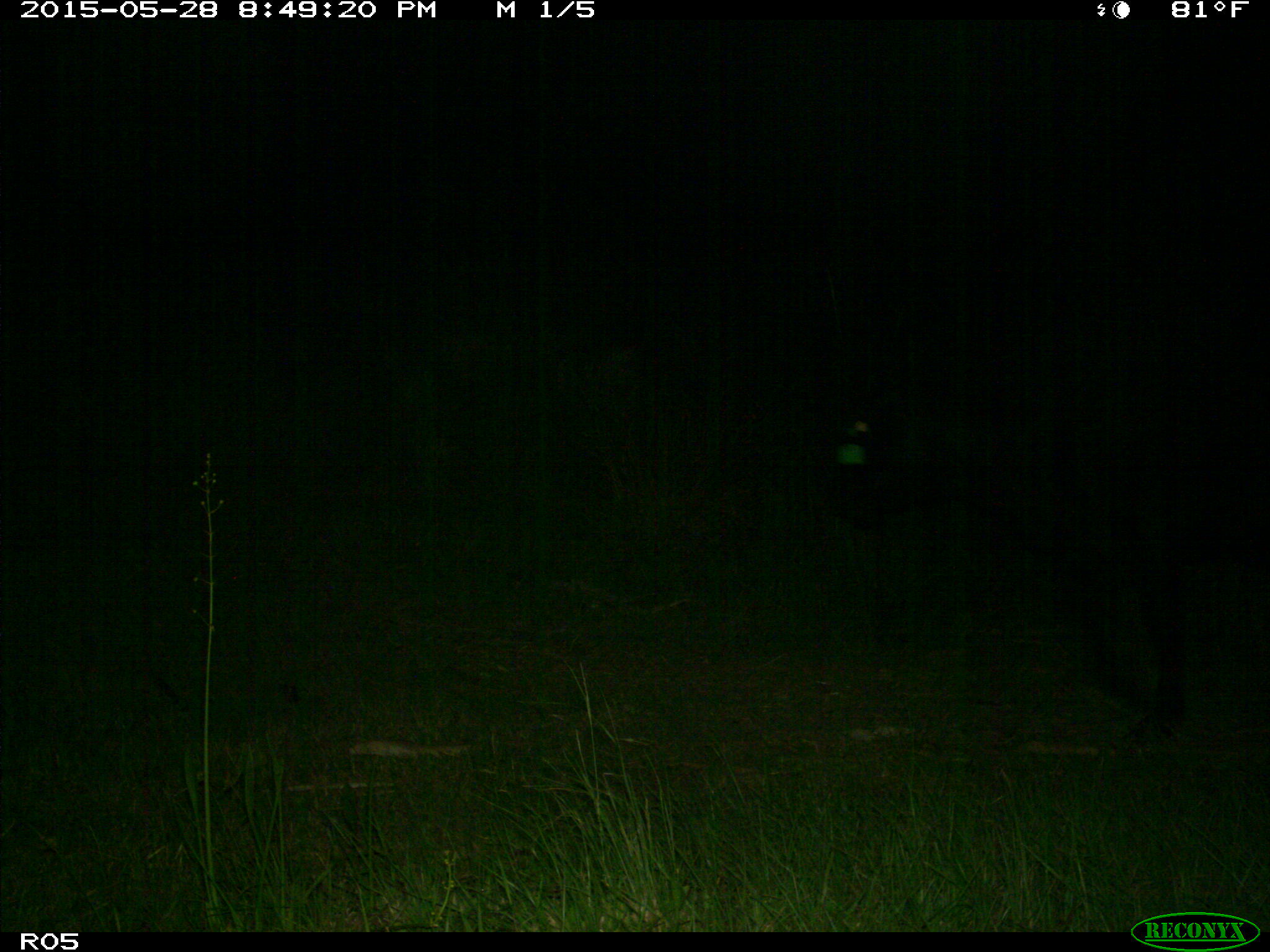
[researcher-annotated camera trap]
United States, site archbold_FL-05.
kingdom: Animalia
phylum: Chordata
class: Mammalia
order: Artiodactyla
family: Bovidae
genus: Bos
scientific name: Bos taurus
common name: domestic cow